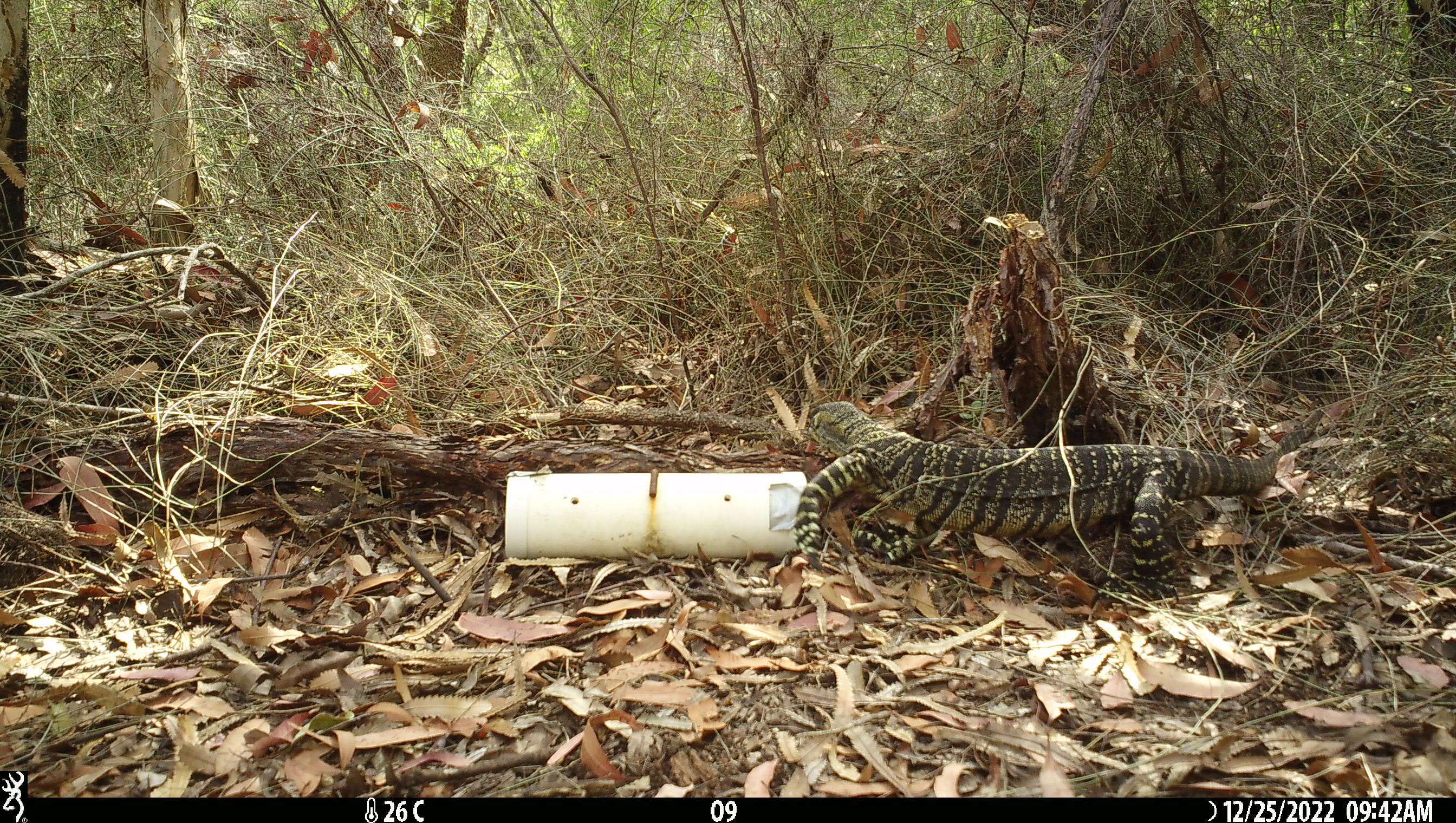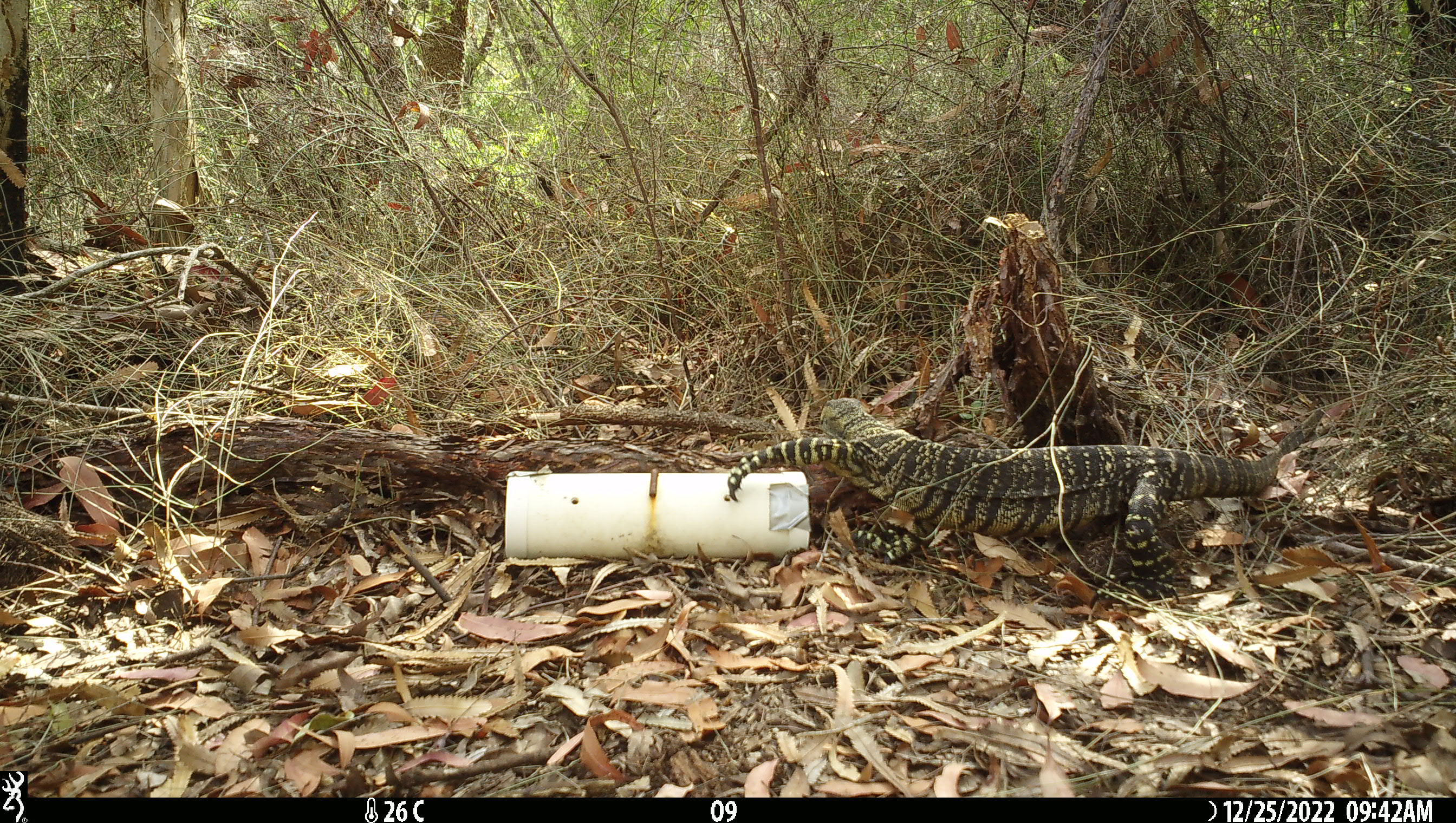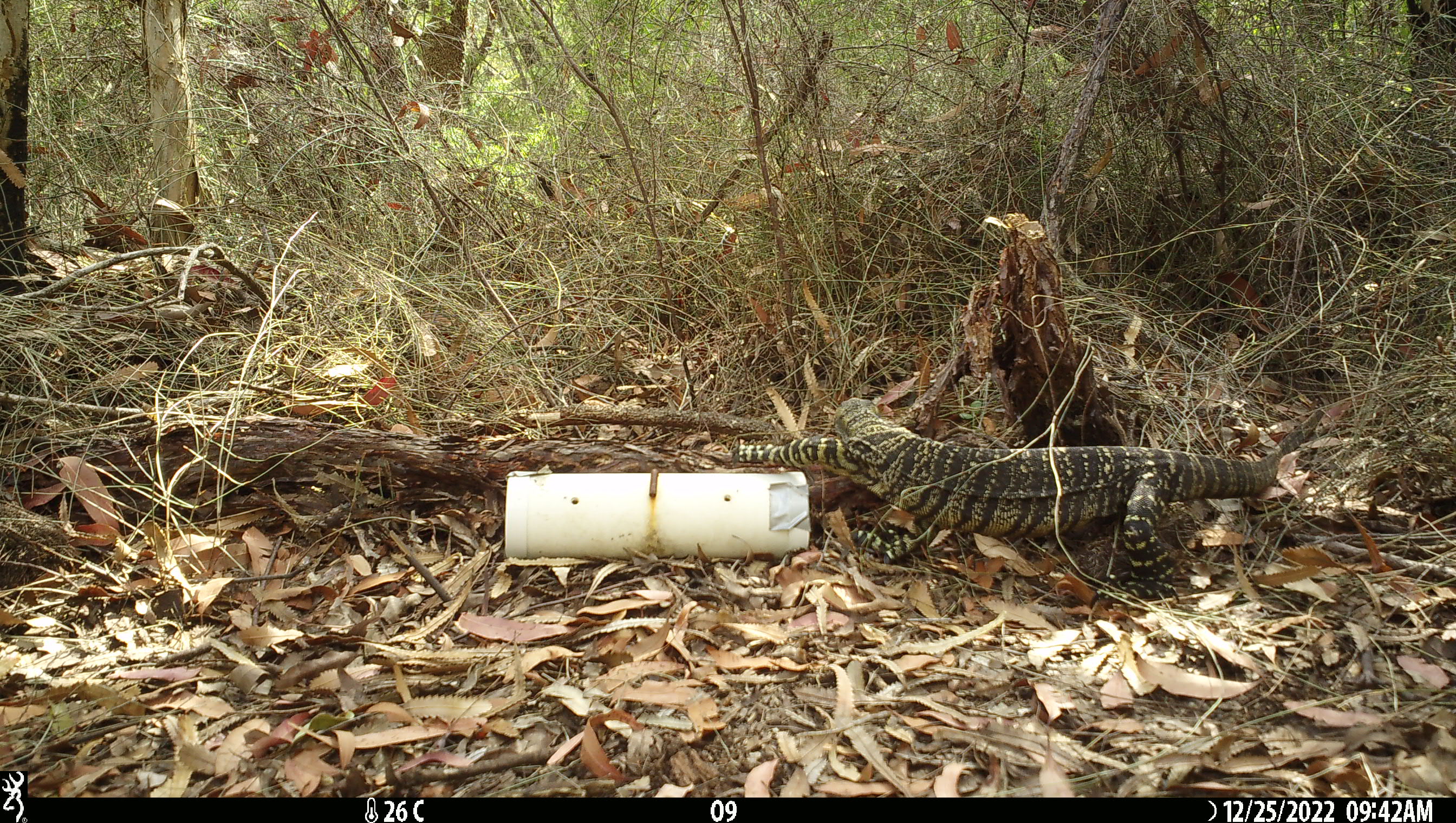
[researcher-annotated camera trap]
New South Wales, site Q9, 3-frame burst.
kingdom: Animalia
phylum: Chordata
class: Reptilia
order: Squamata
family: Varanidae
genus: Varanus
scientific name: Varanus varius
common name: lace monitor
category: goanna